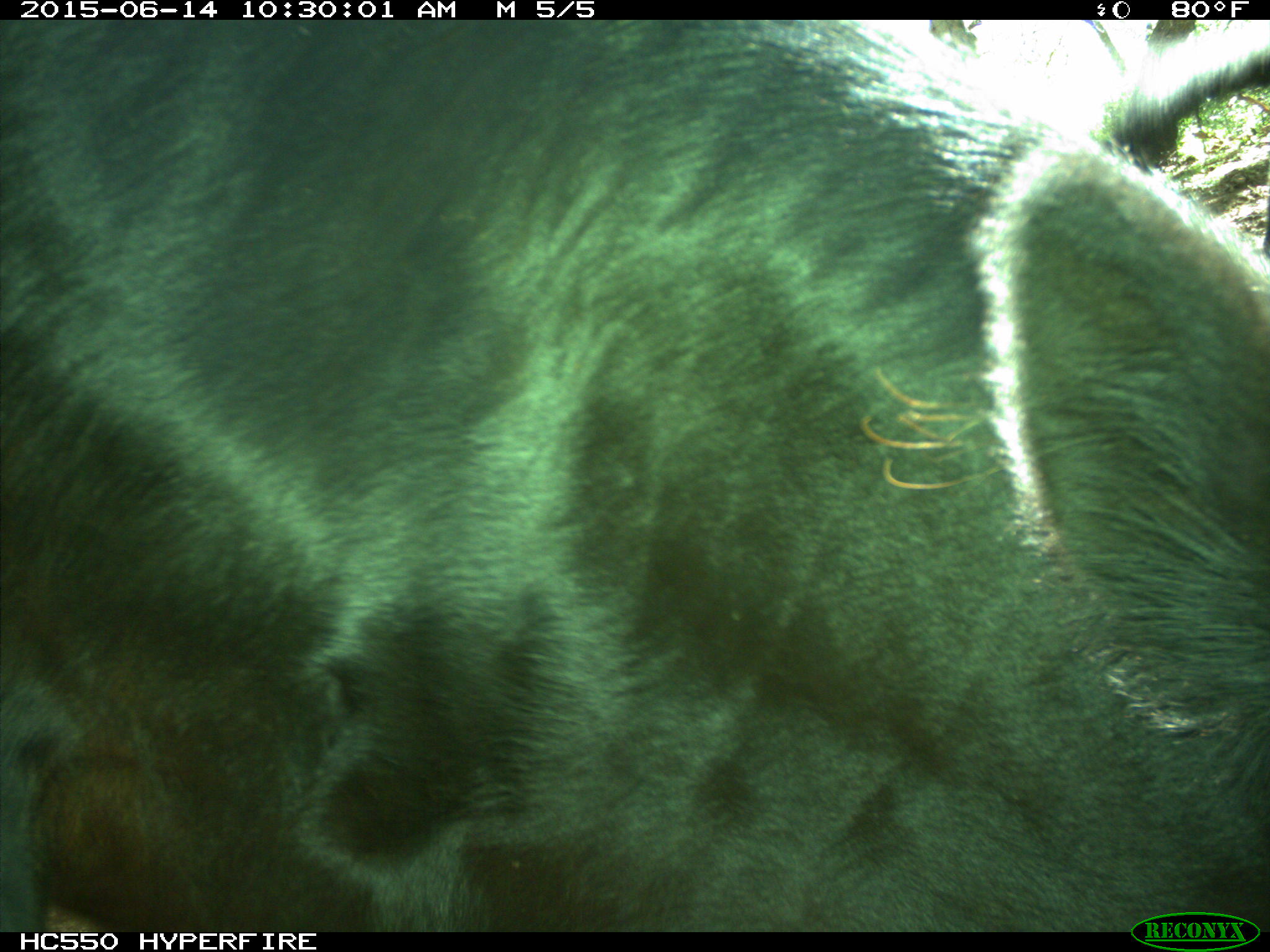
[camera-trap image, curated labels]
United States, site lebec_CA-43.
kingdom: Animalia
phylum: Chordata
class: Mammalia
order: Artiodactyla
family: Bovidae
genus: Bos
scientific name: Bos taurus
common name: domestic cow